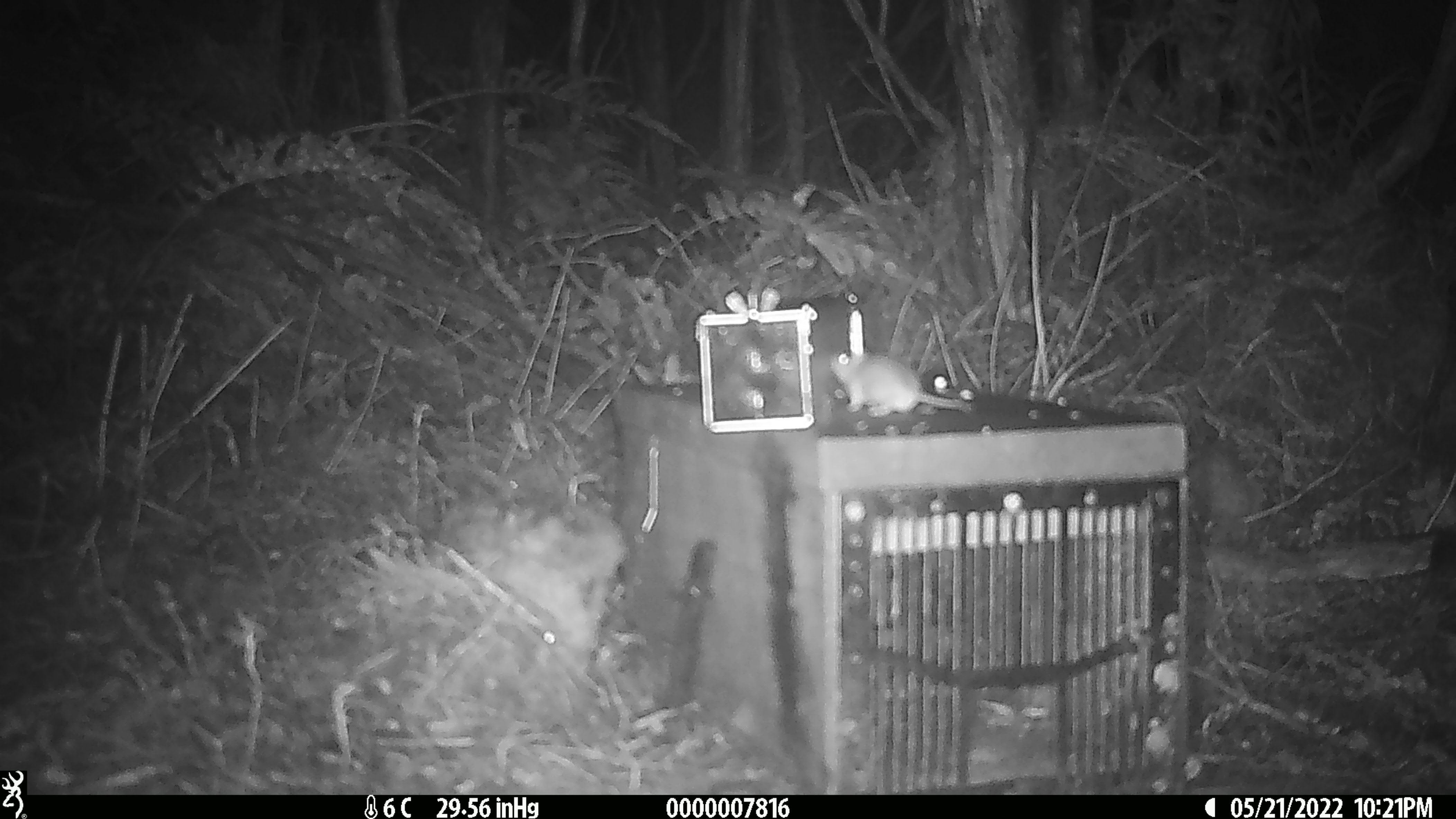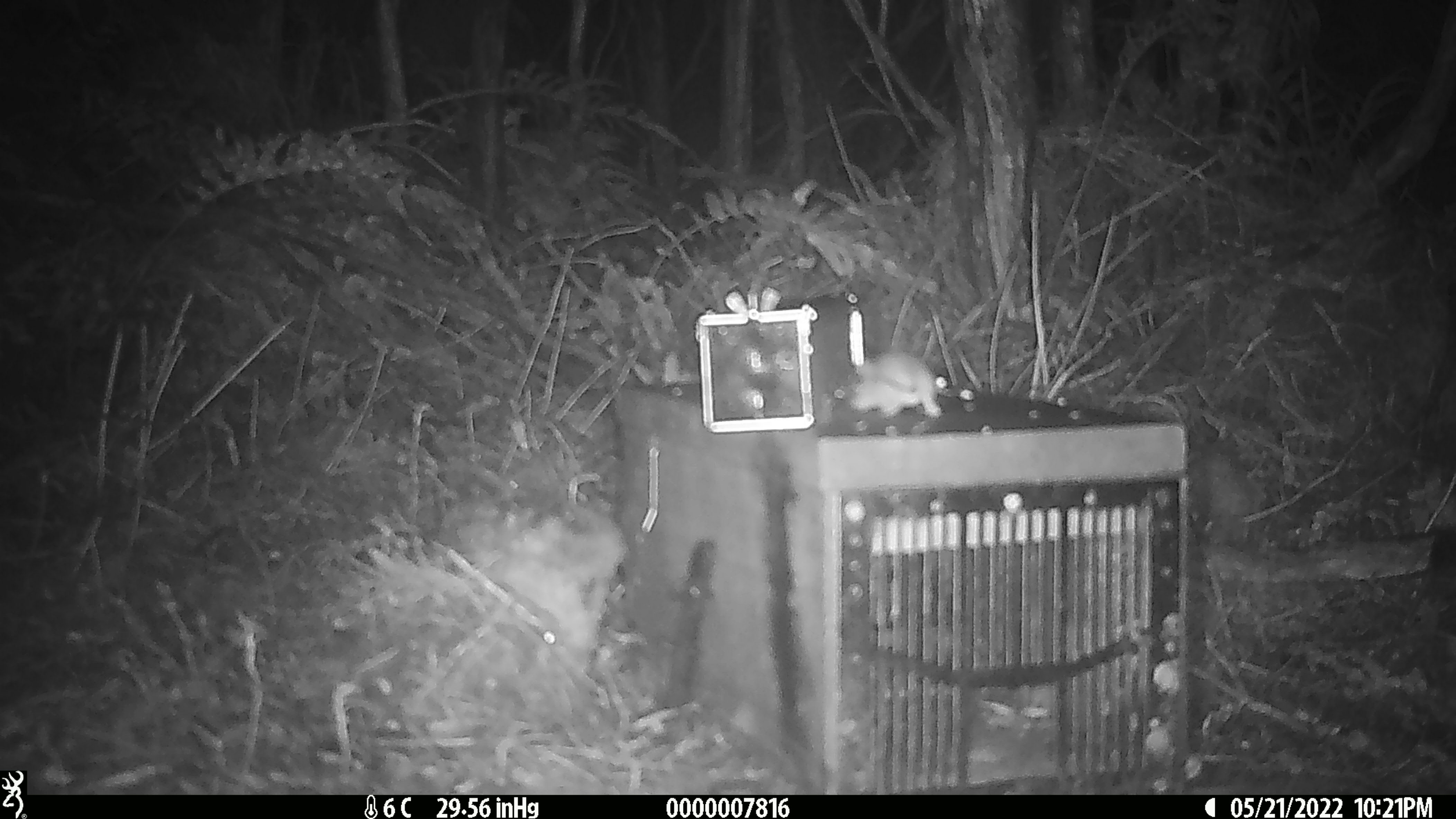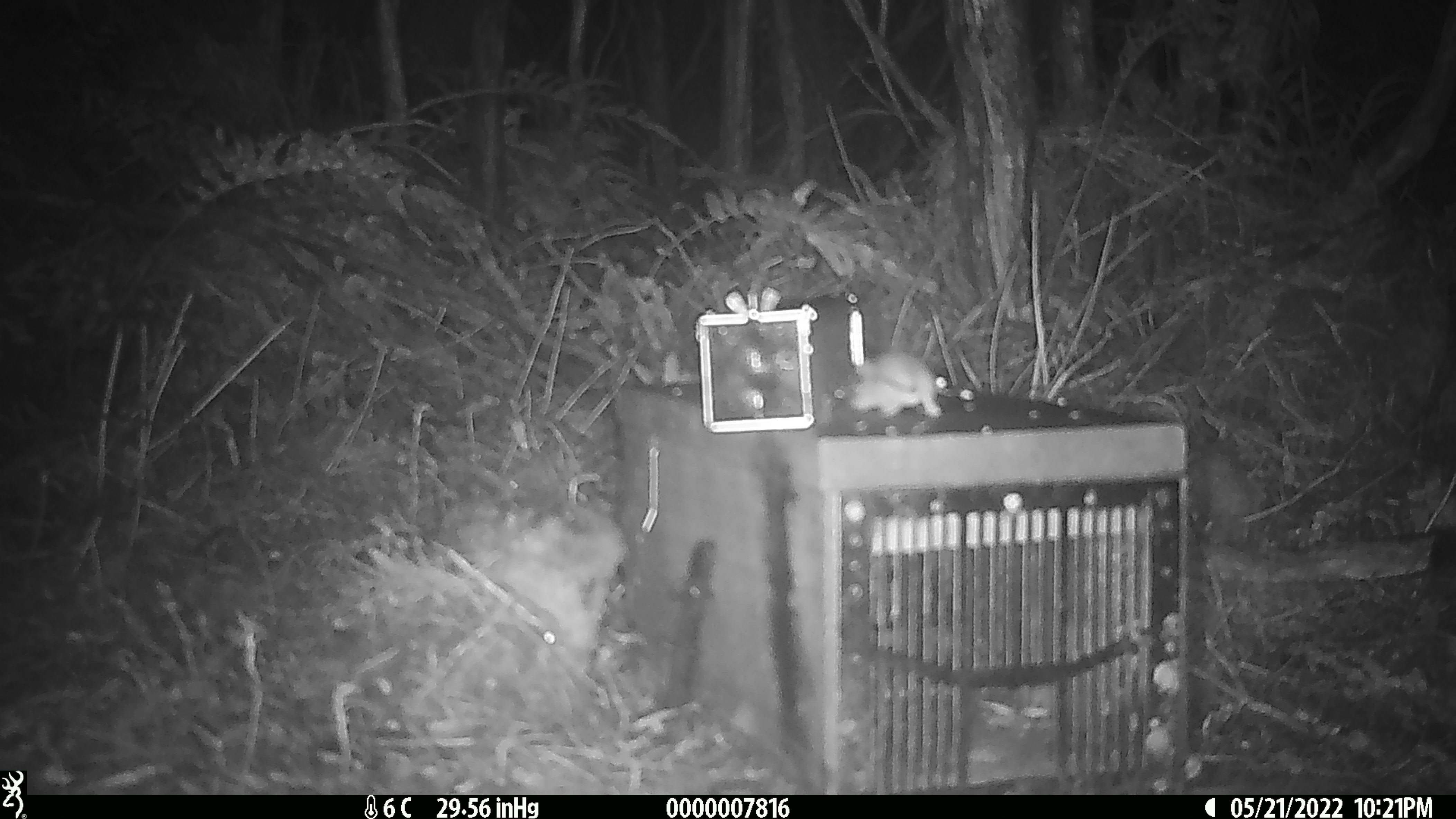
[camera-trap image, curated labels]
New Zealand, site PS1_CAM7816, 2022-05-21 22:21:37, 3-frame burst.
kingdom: Animalia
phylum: Chordata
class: Mammalia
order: Rodentia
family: Muridae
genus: Mus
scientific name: Mus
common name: mouse